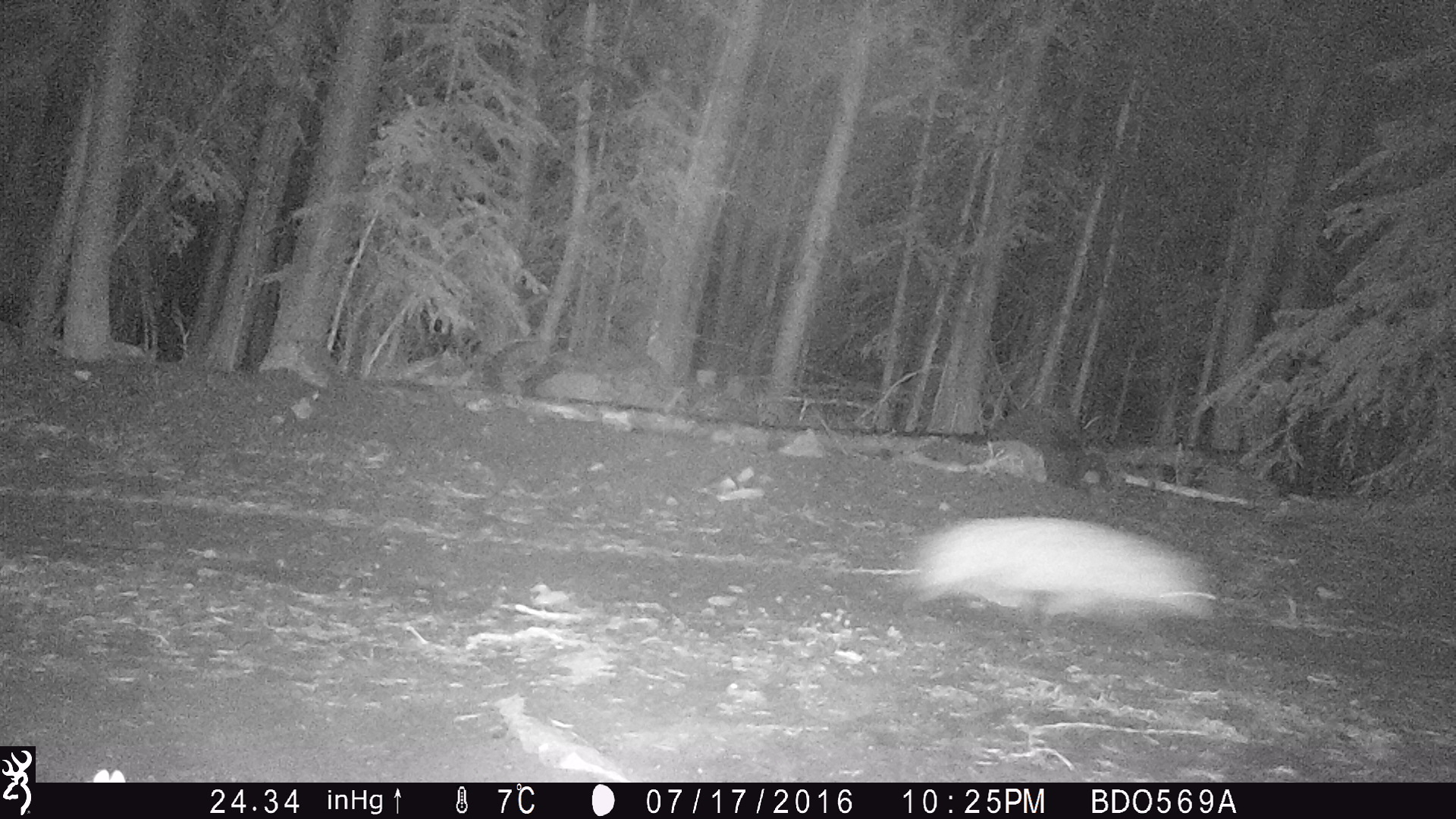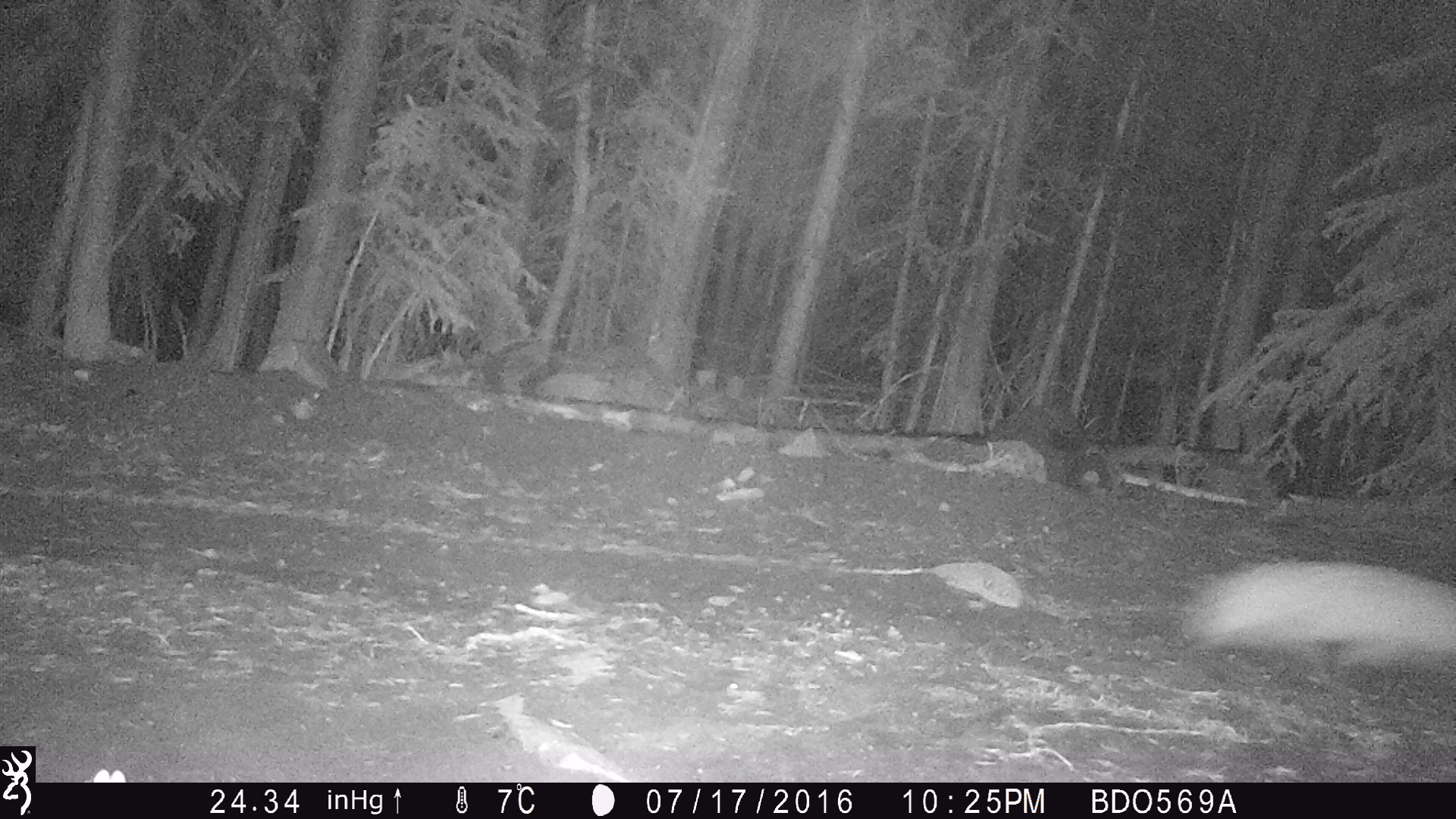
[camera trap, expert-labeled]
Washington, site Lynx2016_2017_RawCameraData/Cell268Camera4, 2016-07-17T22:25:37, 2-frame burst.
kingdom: Animalia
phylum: Chordata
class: Mammalia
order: Carnivora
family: Mustelidae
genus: Taxidea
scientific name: Taxidea taxus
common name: american badger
Taxidea taxus (american badger). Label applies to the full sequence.